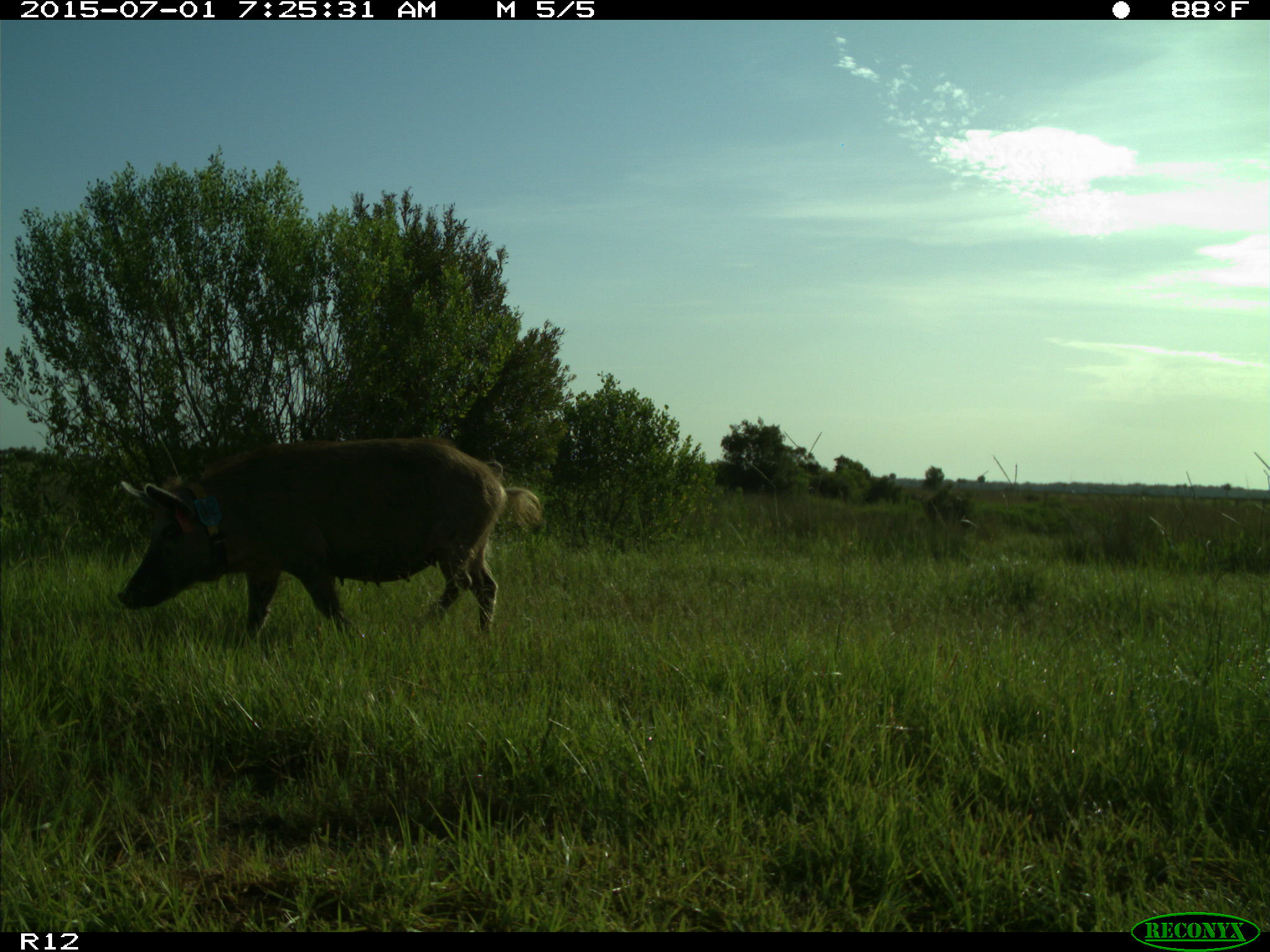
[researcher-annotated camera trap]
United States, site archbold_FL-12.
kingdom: Animalia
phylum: Chordata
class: Mammalia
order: Artiodactyla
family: Suidae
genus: Sus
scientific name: Sus scrofa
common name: wild boar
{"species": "Sus scrofa (wild boar)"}